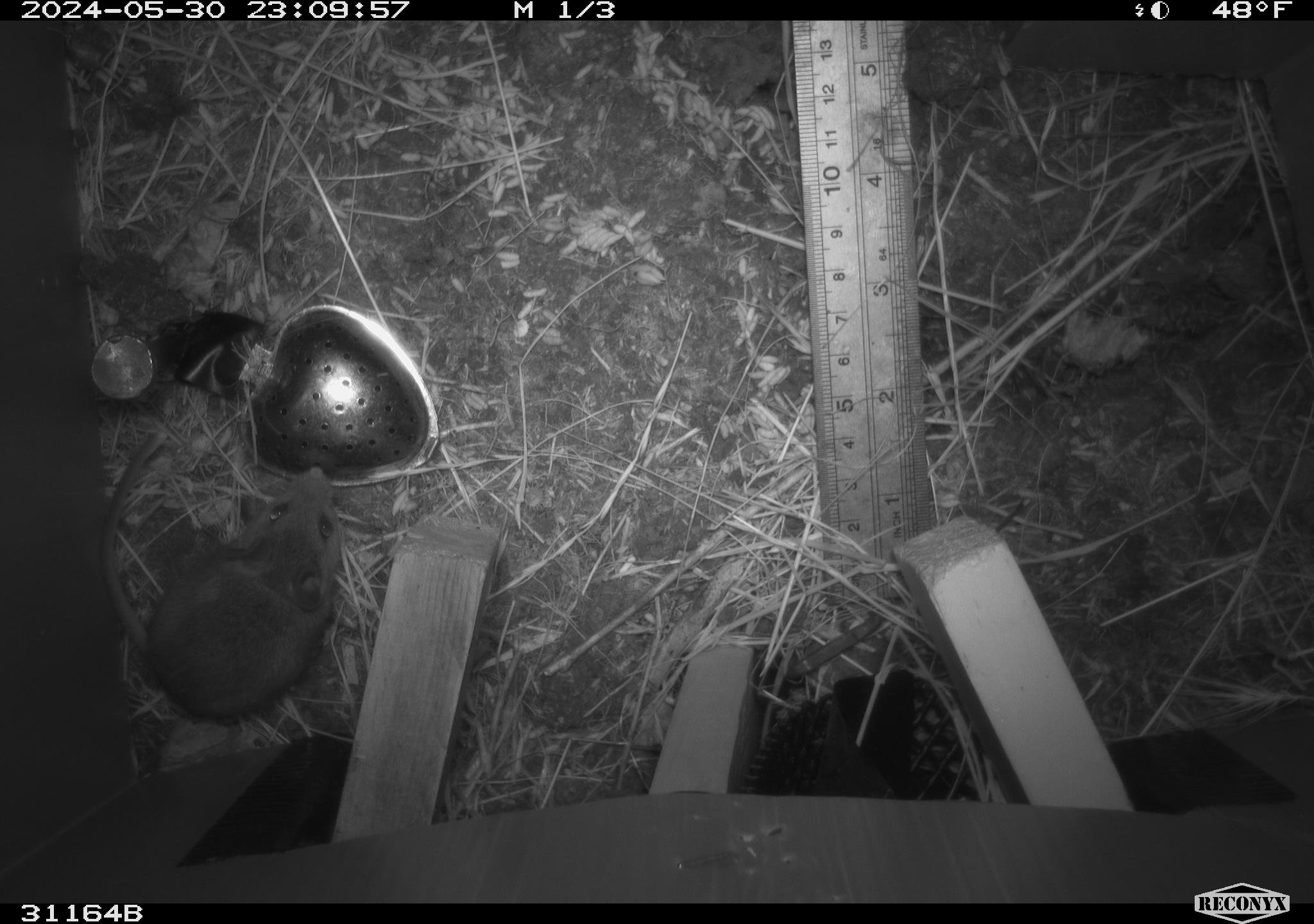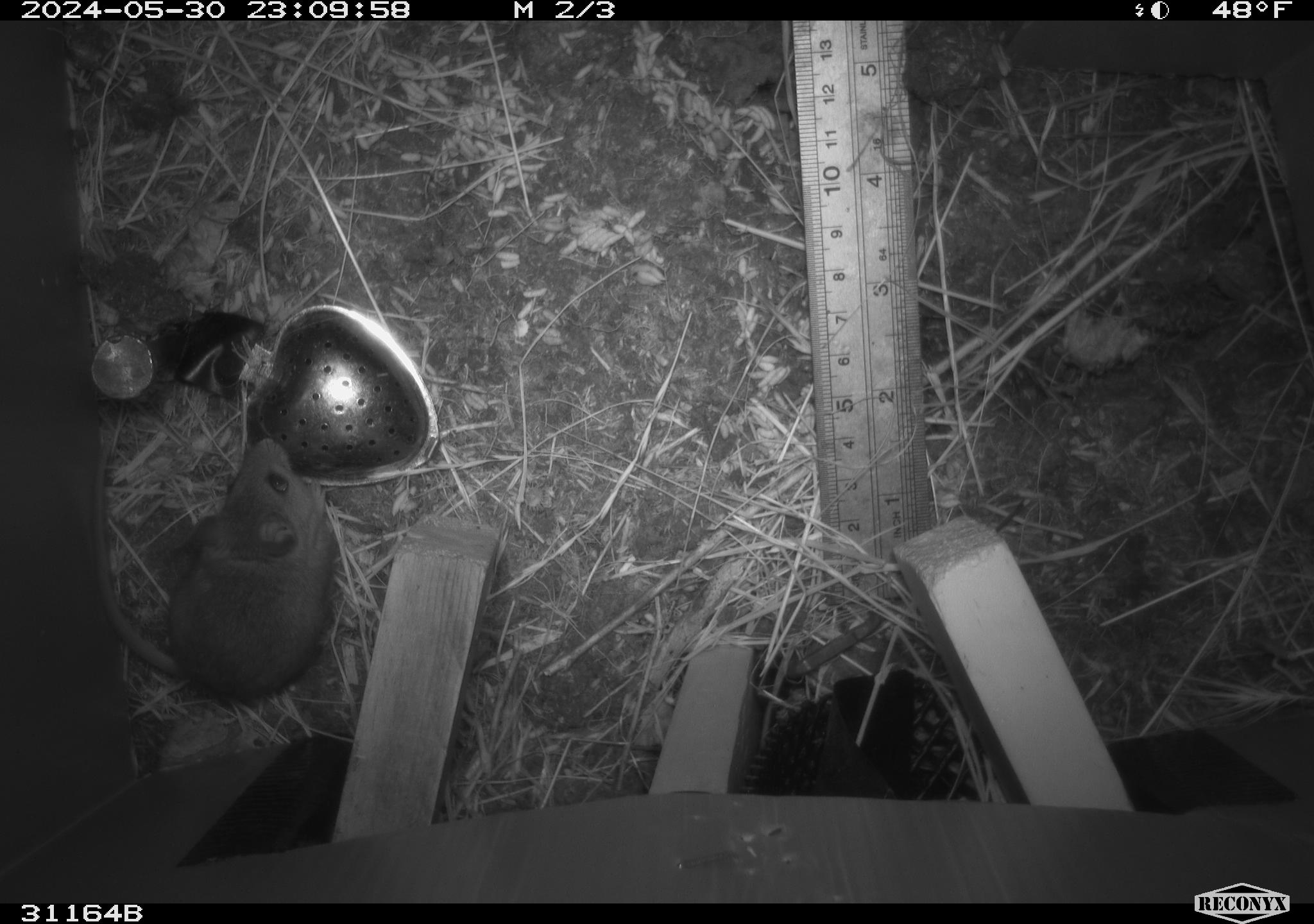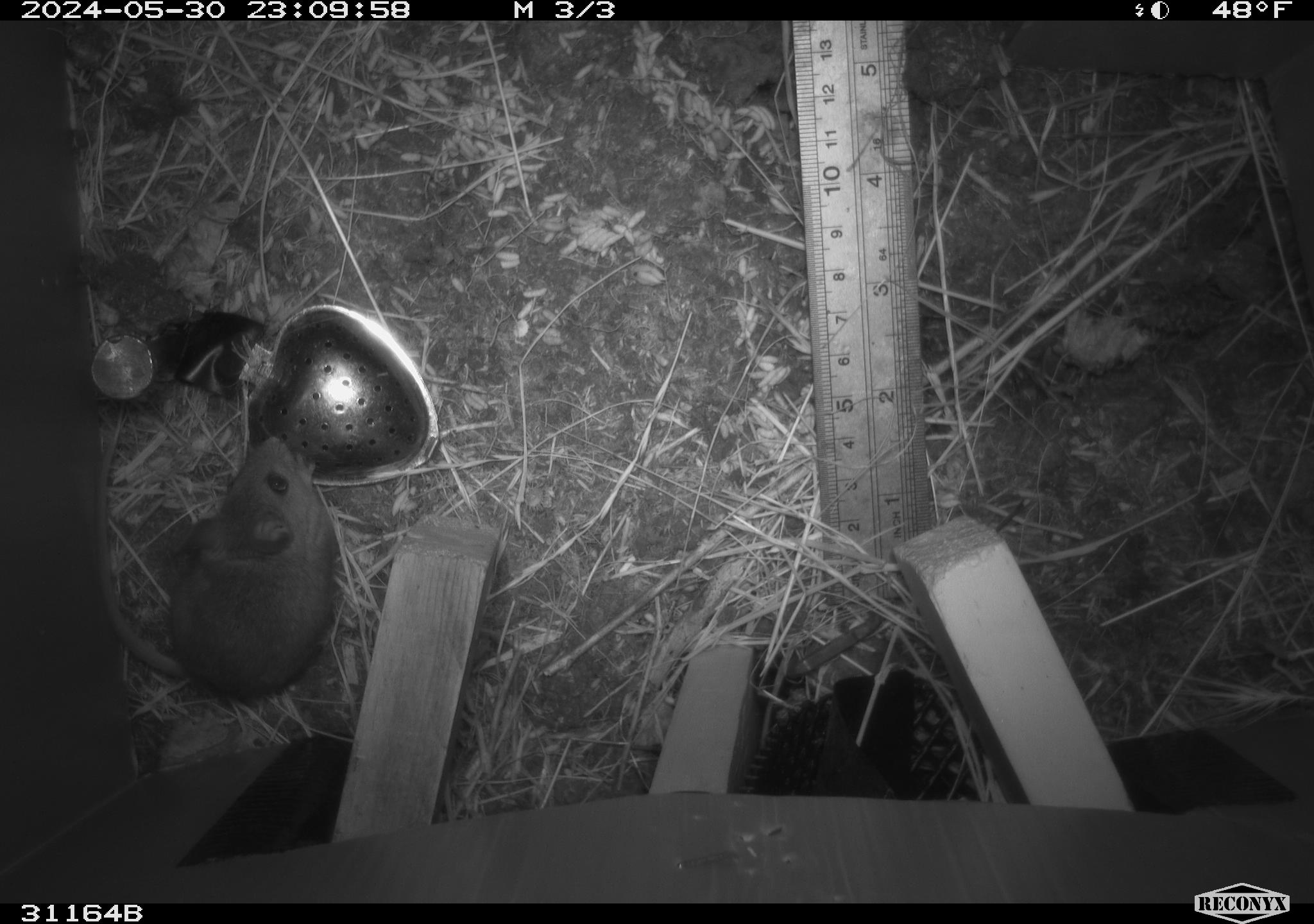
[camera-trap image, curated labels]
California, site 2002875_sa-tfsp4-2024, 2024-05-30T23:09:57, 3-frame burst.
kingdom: Animalia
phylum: Chordata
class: Mammalia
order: Rodentia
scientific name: Rodentia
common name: rodent